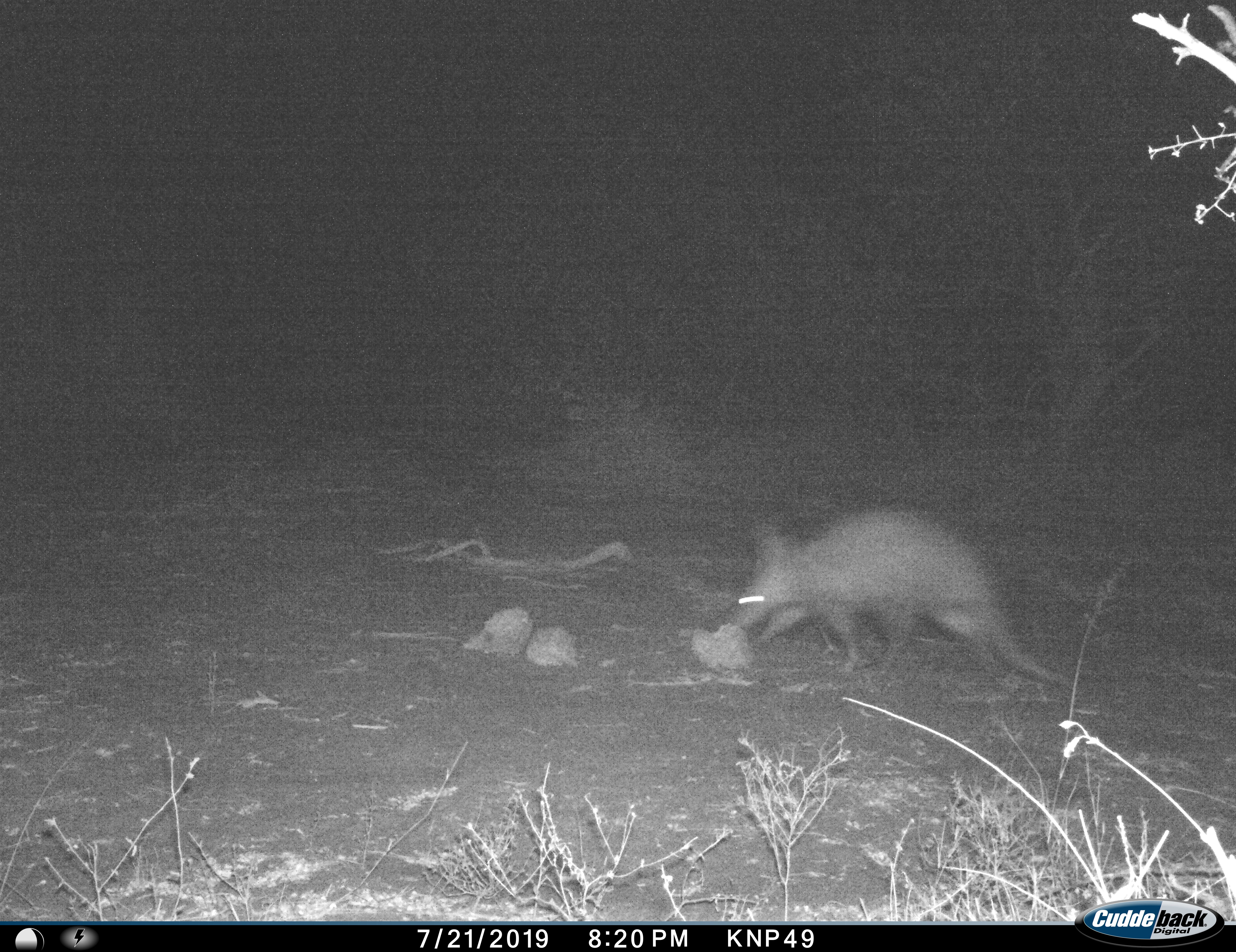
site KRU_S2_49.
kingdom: Animalia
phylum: Chordata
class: Mammalia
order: Tubulidentata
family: Orycteropodidae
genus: Orycteropus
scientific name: Orycteropus afer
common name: aardvark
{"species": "aardvark (Orycteropus afer)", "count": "1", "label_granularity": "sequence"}